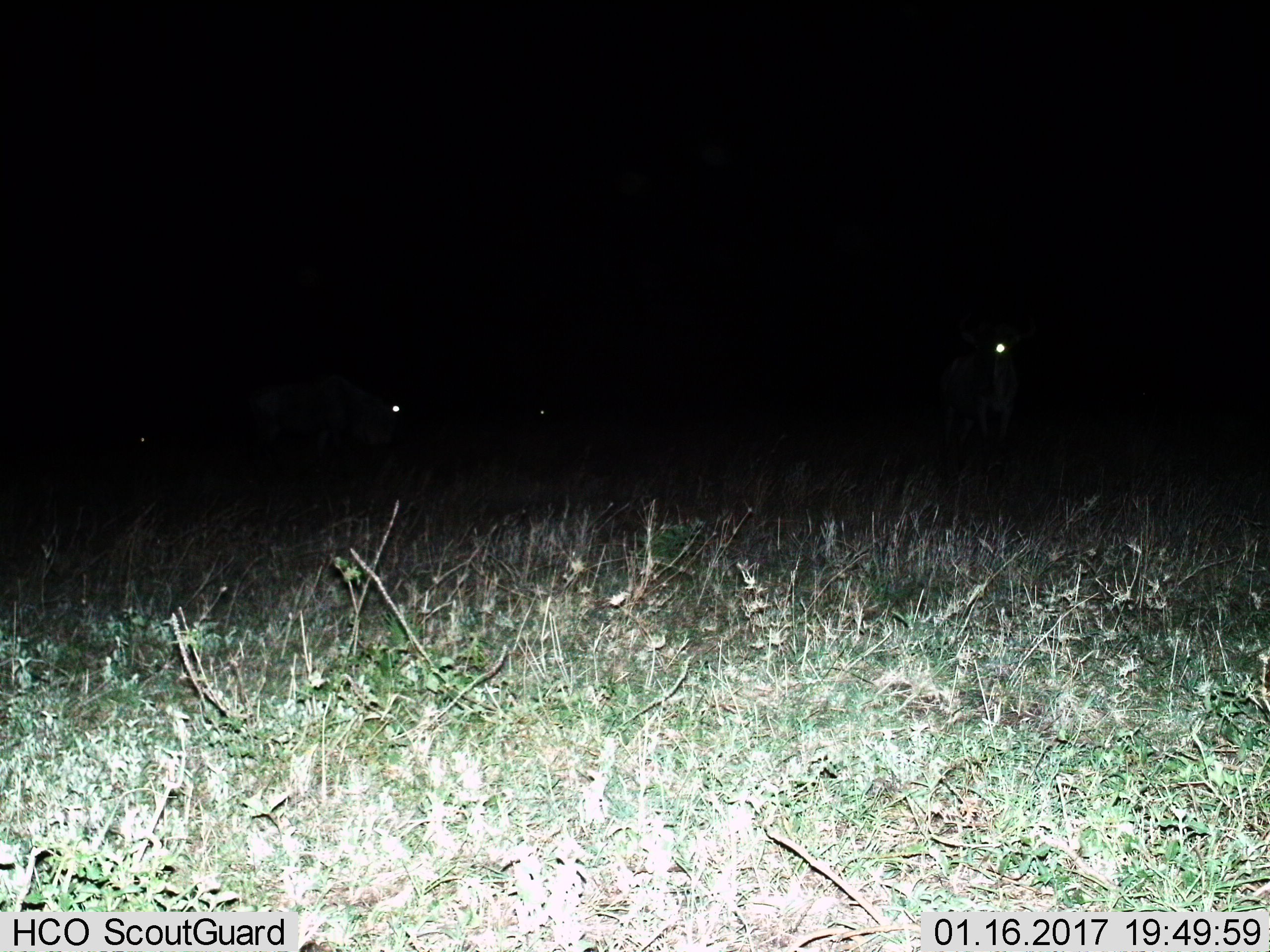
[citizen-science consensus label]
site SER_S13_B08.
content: unidentified animal